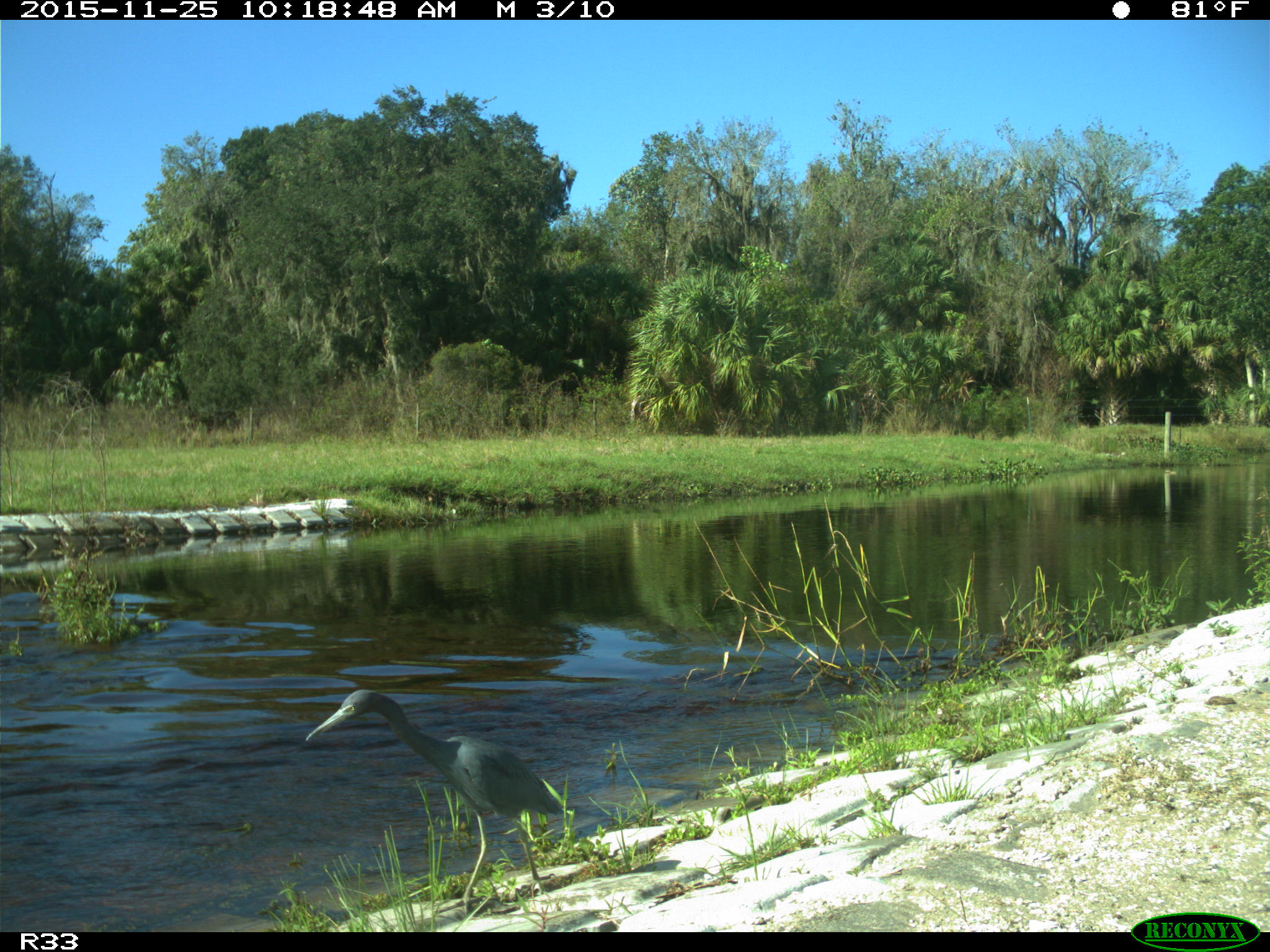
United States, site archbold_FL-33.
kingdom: Animalia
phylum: Chordata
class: Aves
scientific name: Aves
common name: birds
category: unidentified bird